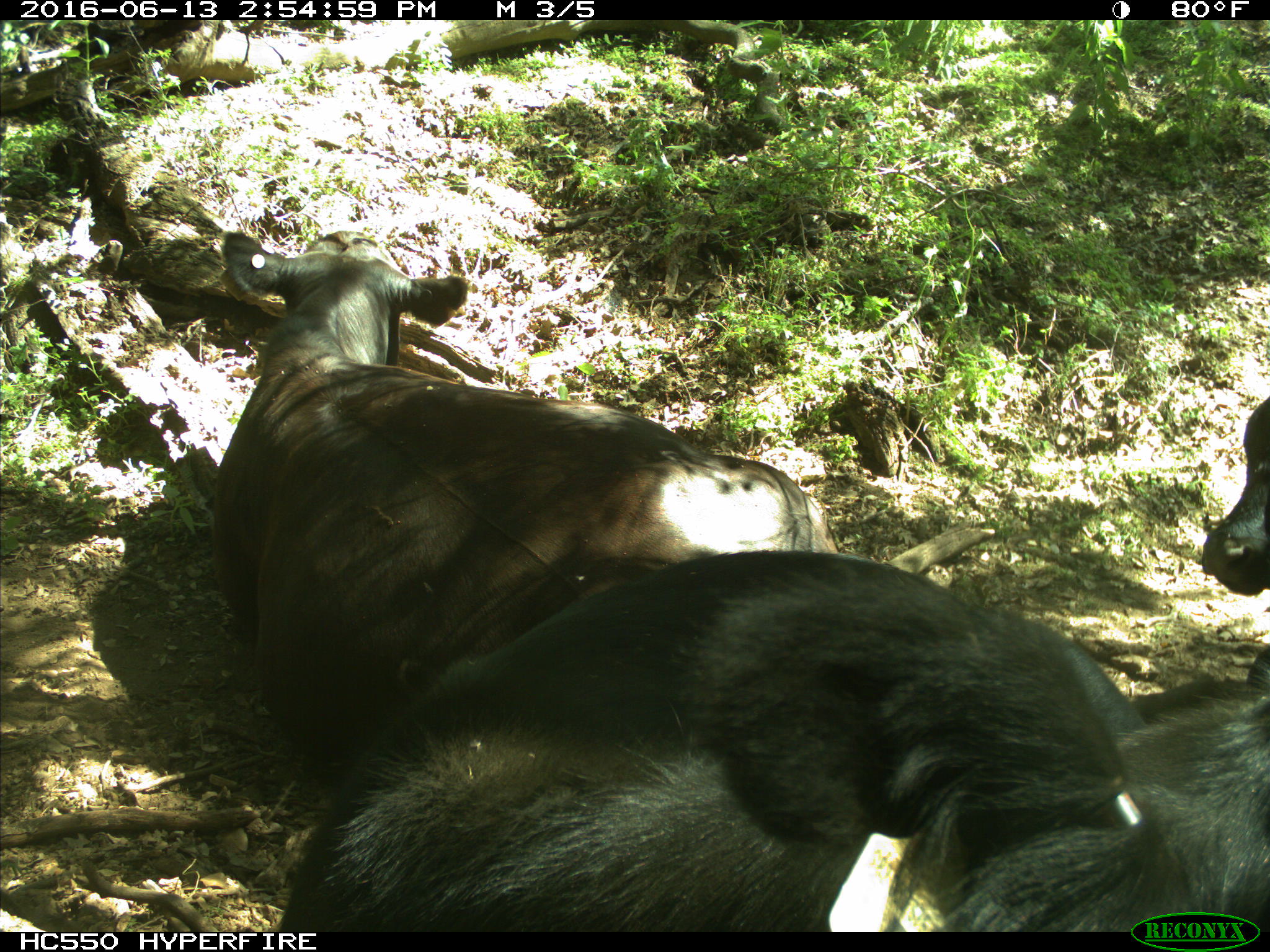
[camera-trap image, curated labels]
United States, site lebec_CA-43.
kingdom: Animalia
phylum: Chordata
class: Mammalia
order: Artiodactyla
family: Bovidae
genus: Bos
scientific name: Bos taurus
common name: domestic cow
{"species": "Bos taurus (domestic cow)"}